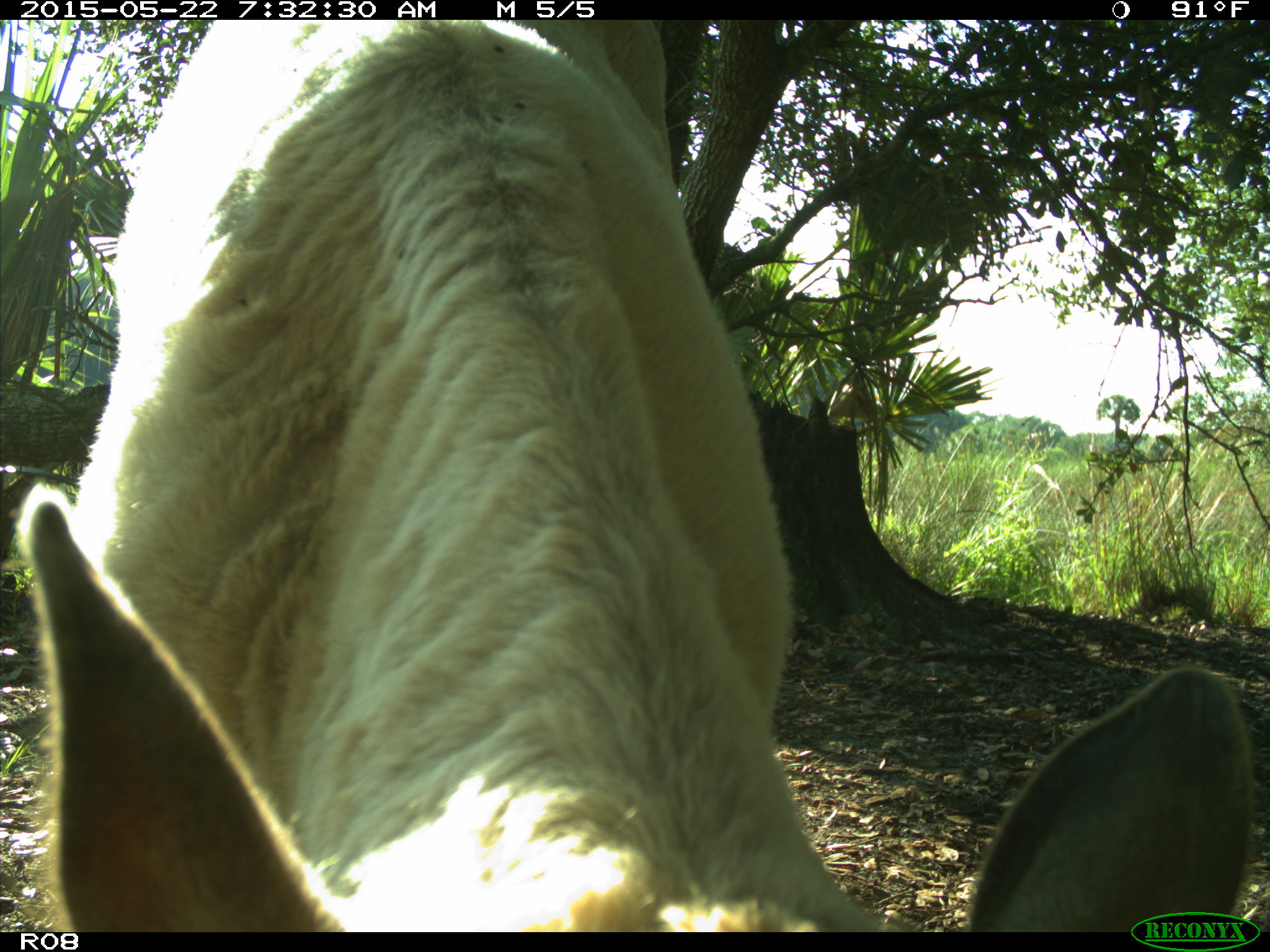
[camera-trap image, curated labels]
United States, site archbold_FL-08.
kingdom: Animalia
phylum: Chordata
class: Mammalia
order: Artiodactyla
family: Bovidae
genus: Bos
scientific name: Bos taurus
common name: domestic cow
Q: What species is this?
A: Bos taurus (domestic cow).